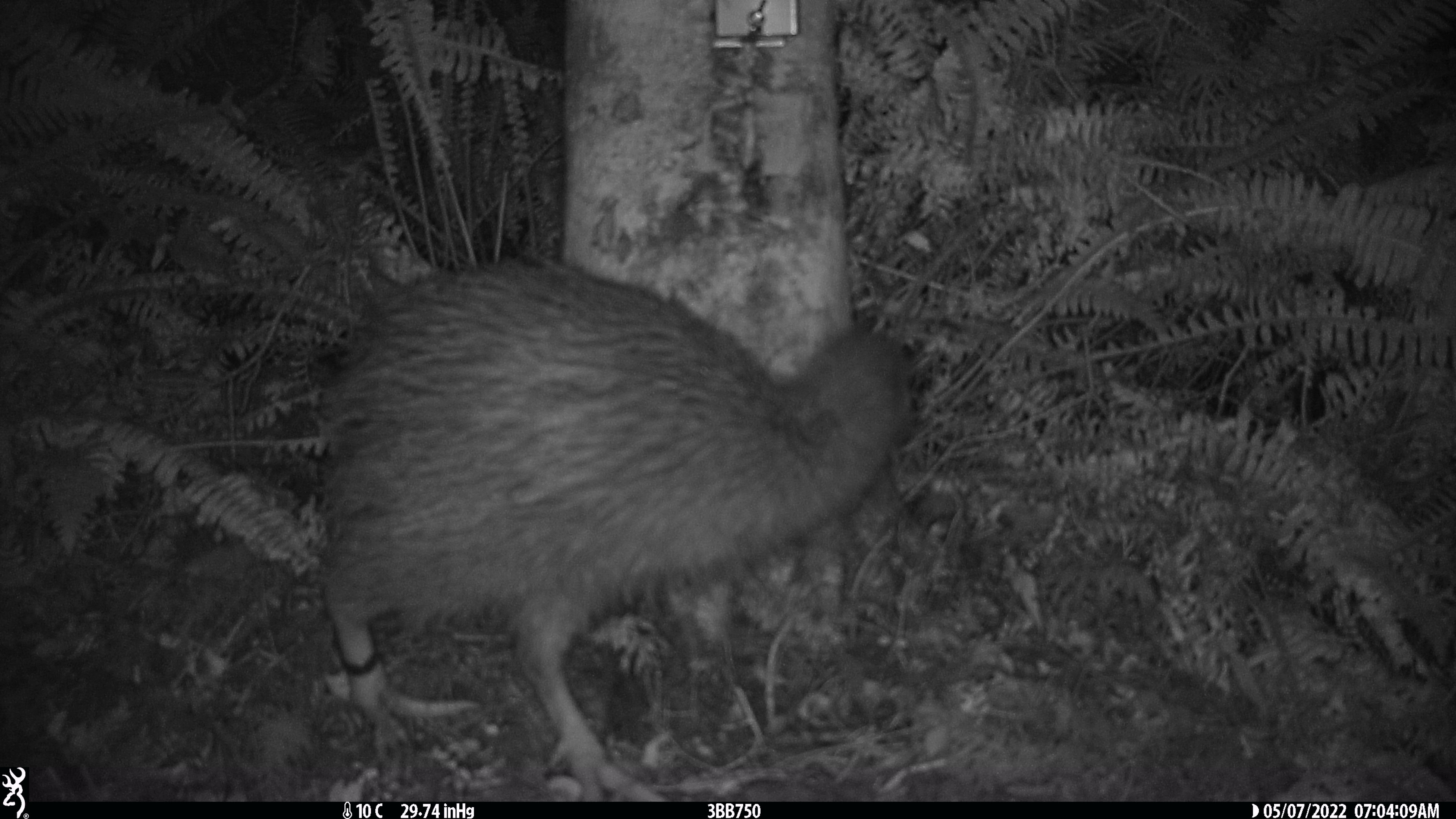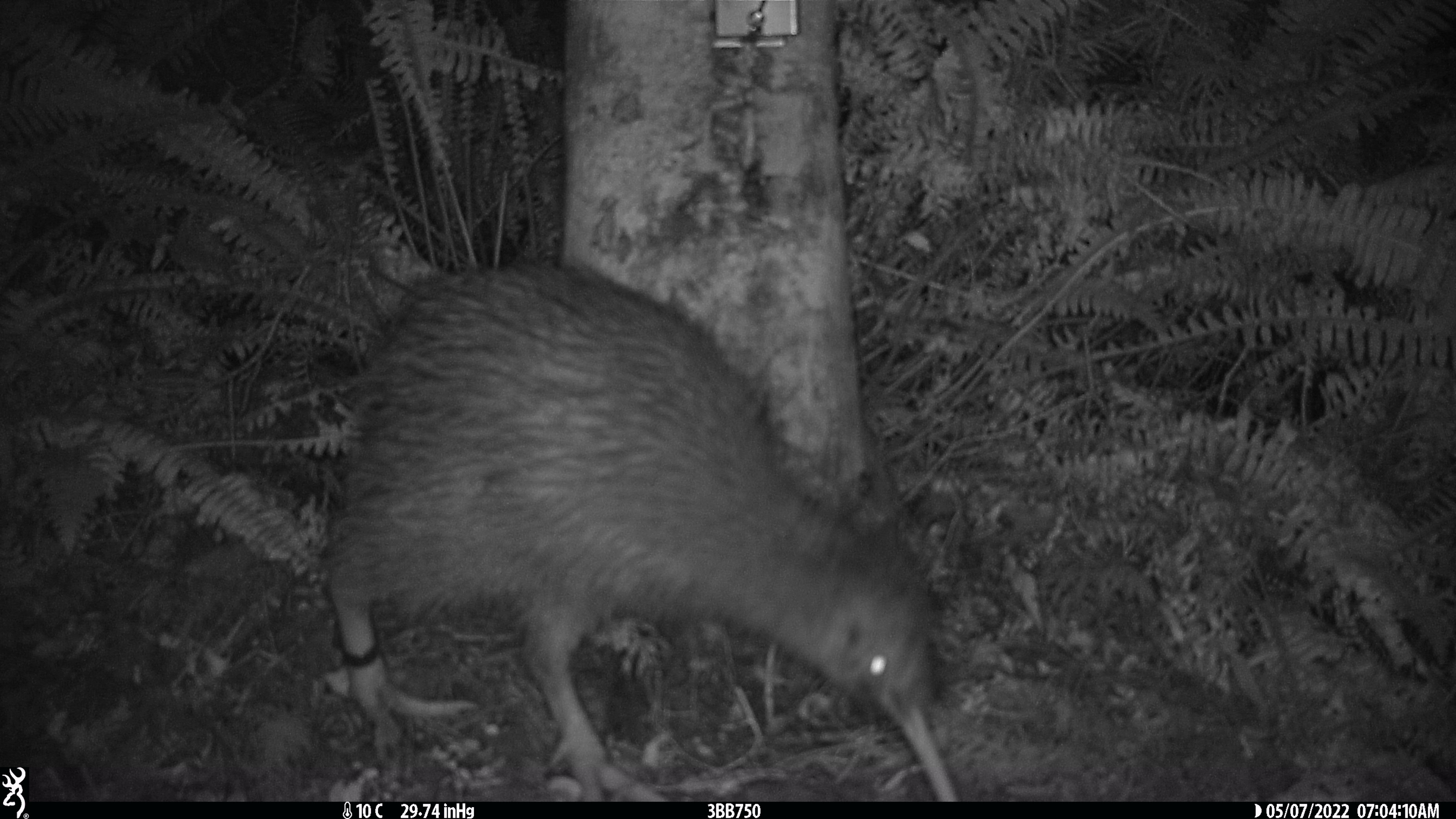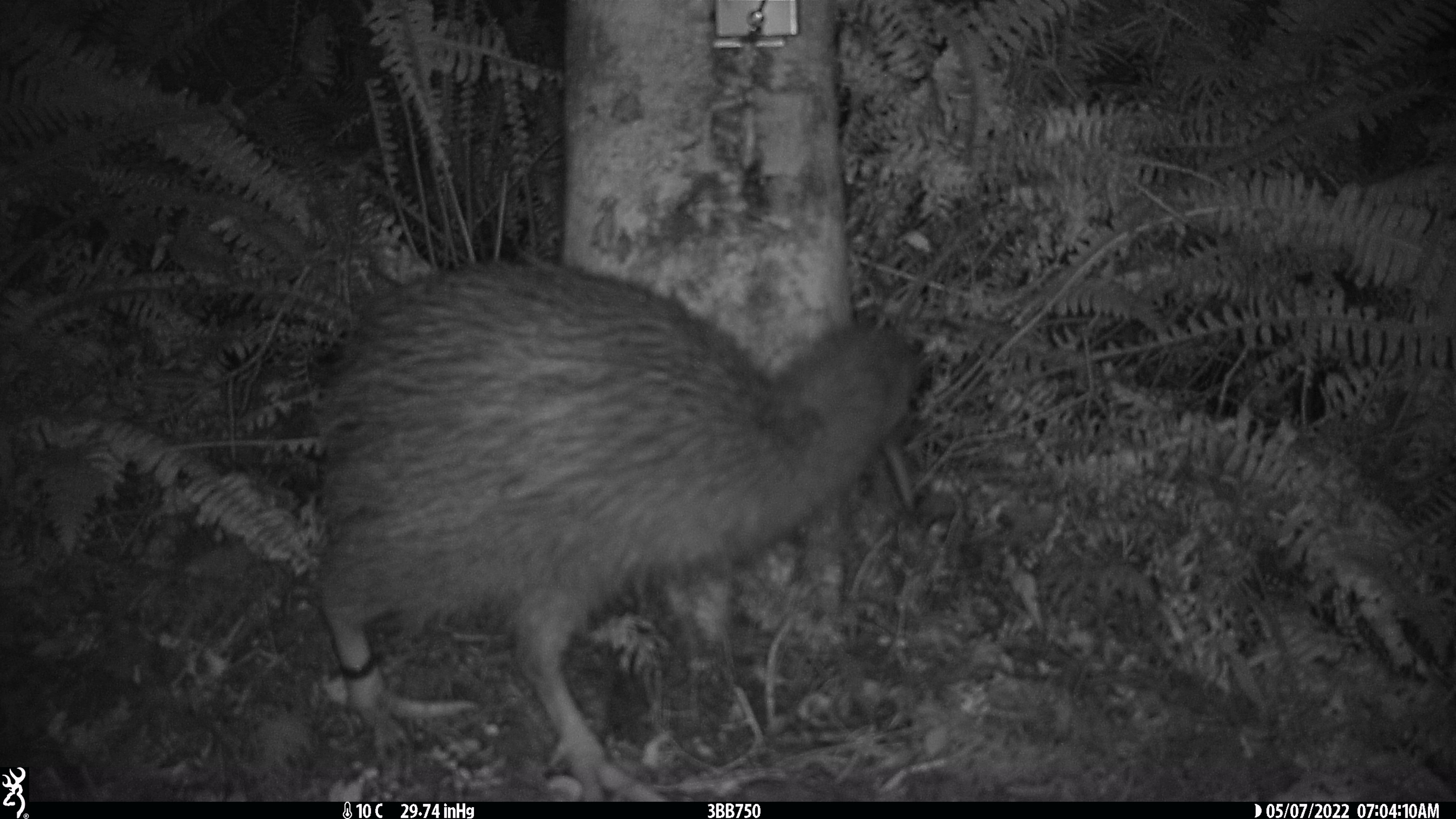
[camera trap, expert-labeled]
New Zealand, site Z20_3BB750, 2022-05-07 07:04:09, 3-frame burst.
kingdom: Animalia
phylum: Chordata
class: Aves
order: Apterygiformes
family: Apterygidae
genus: Apteryx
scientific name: Apteryx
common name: kiwi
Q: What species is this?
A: Kiwi (Apteryx).